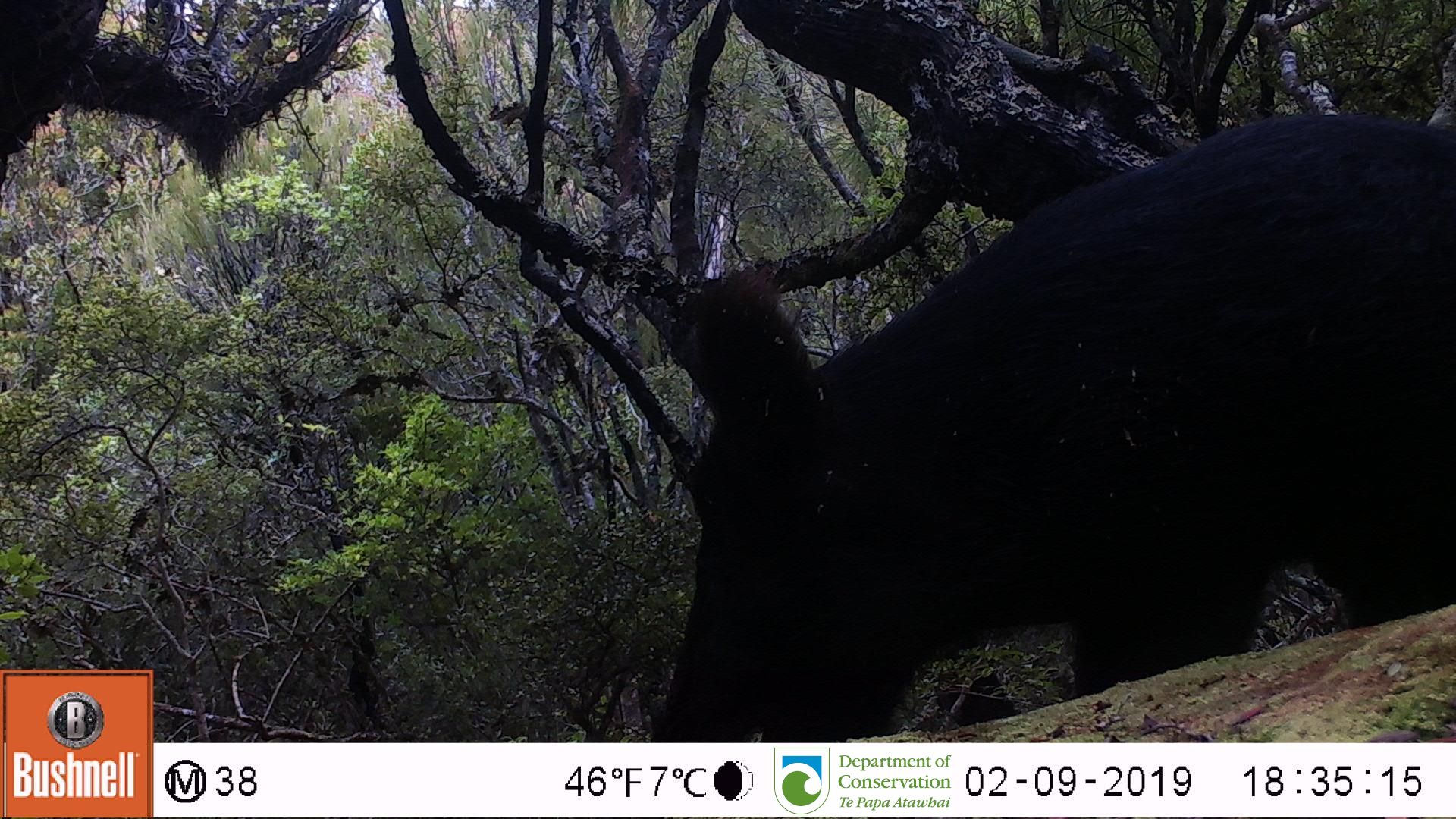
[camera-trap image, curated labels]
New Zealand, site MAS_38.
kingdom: Animalia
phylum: Chordata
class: Mammalia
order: Artiodactyla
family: Suidae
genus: Sus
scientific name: Sus scrofa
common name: pig